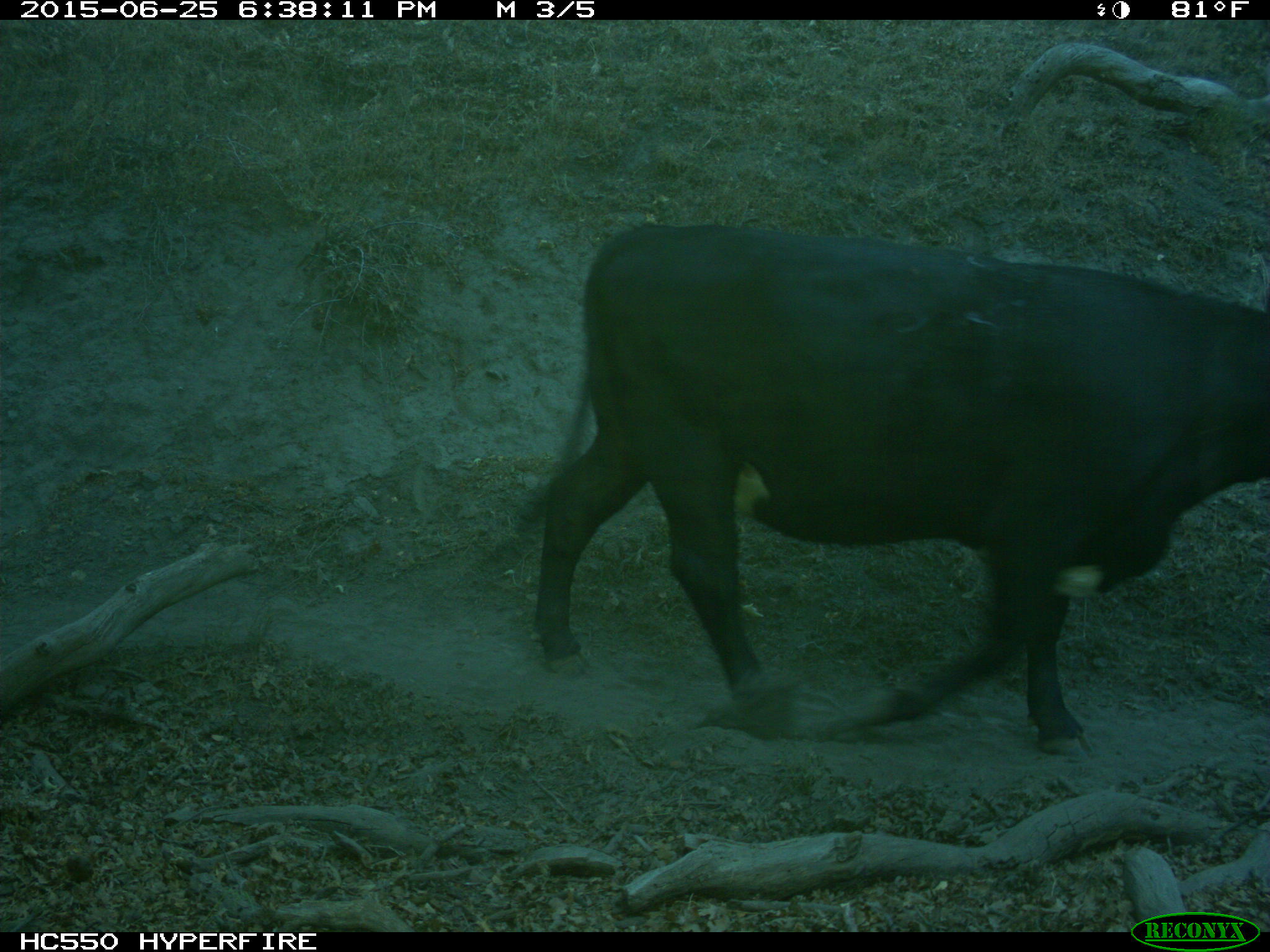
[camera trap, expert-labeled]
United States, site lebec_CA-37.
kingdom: Animalia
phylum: Chordata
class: Mammalia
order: Artiodactyla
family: Bovidae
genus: Bos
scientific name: Bos taurus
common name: domestic cow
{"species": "Bos taurus (domestic cow)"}